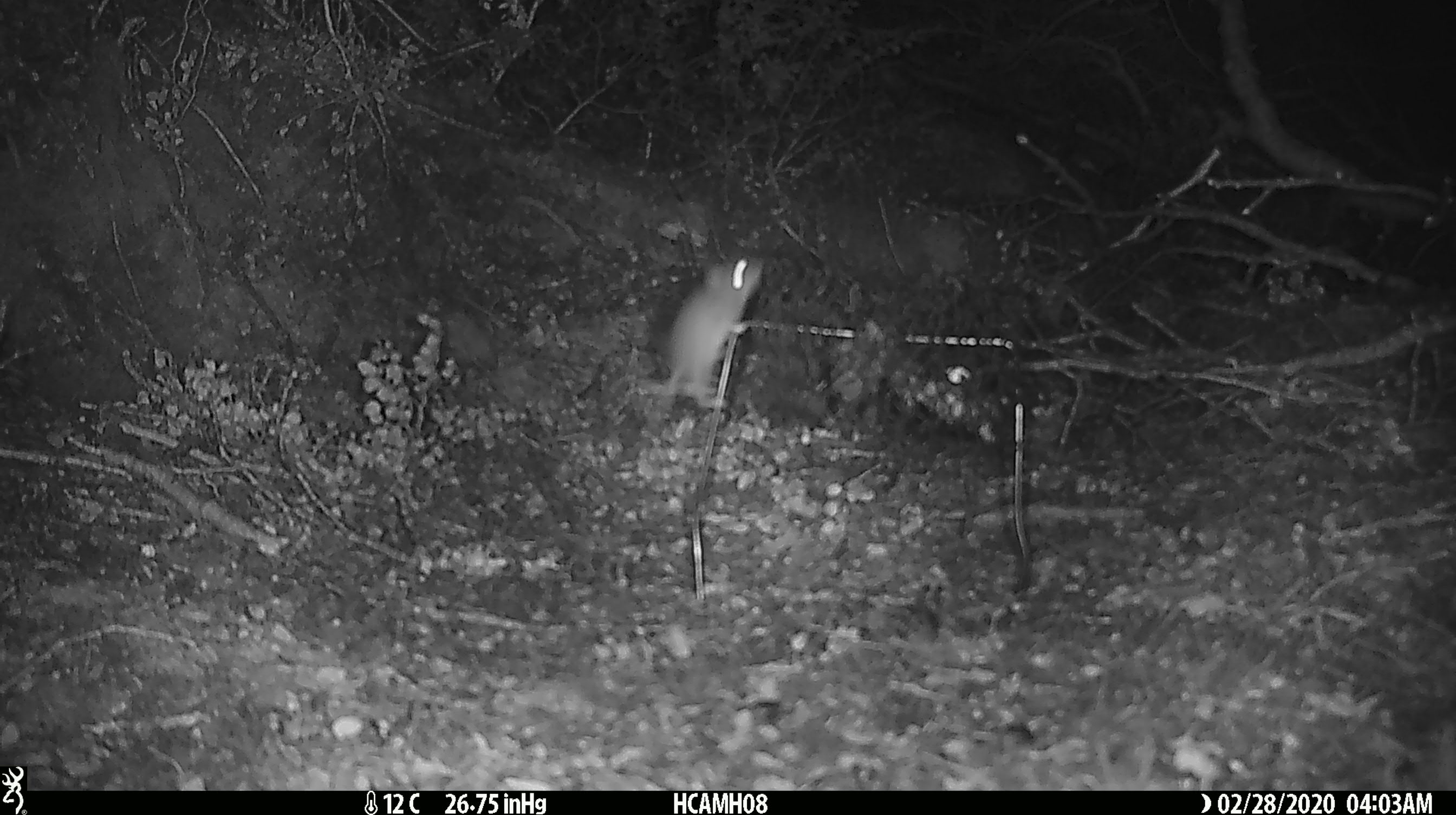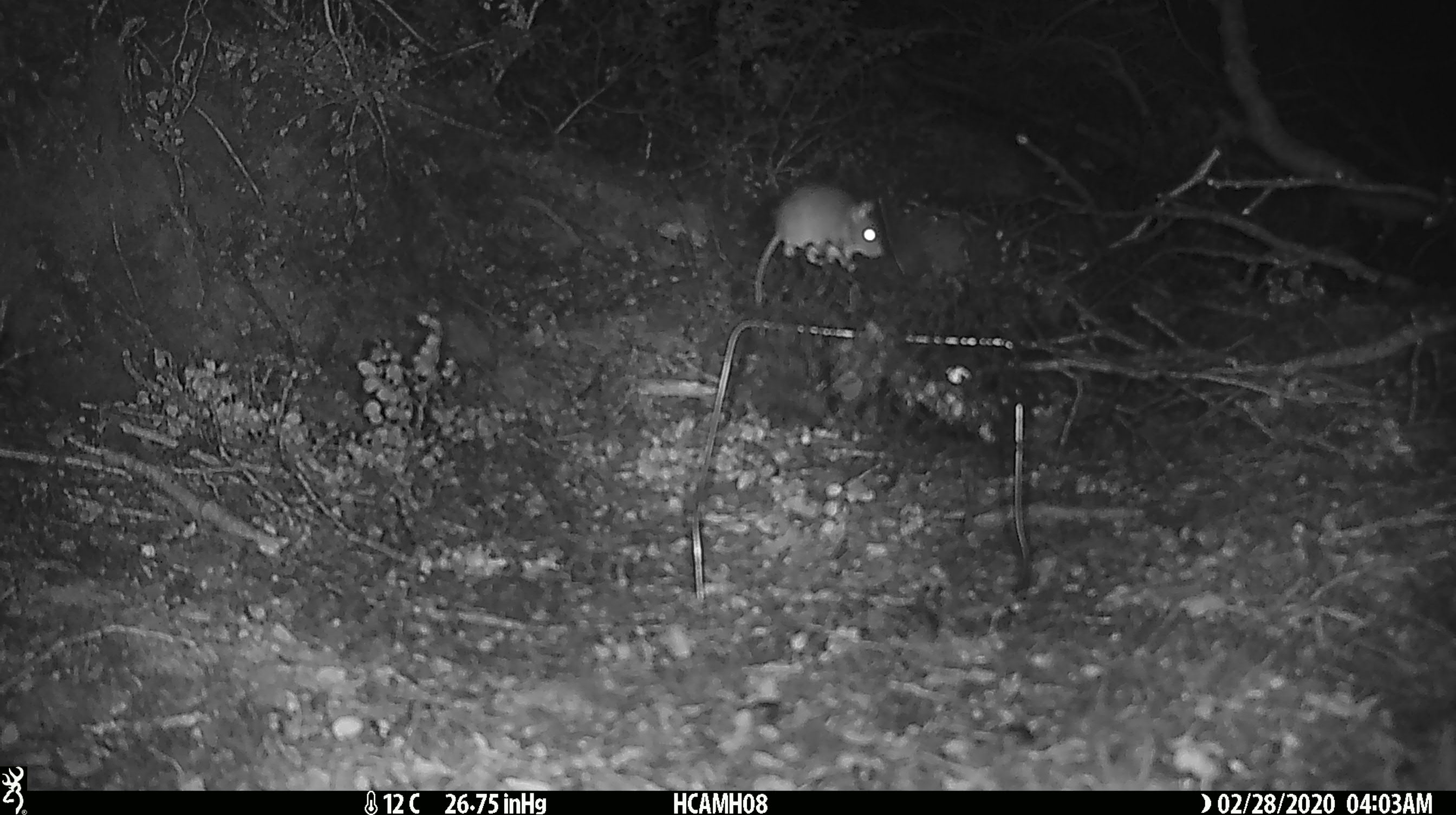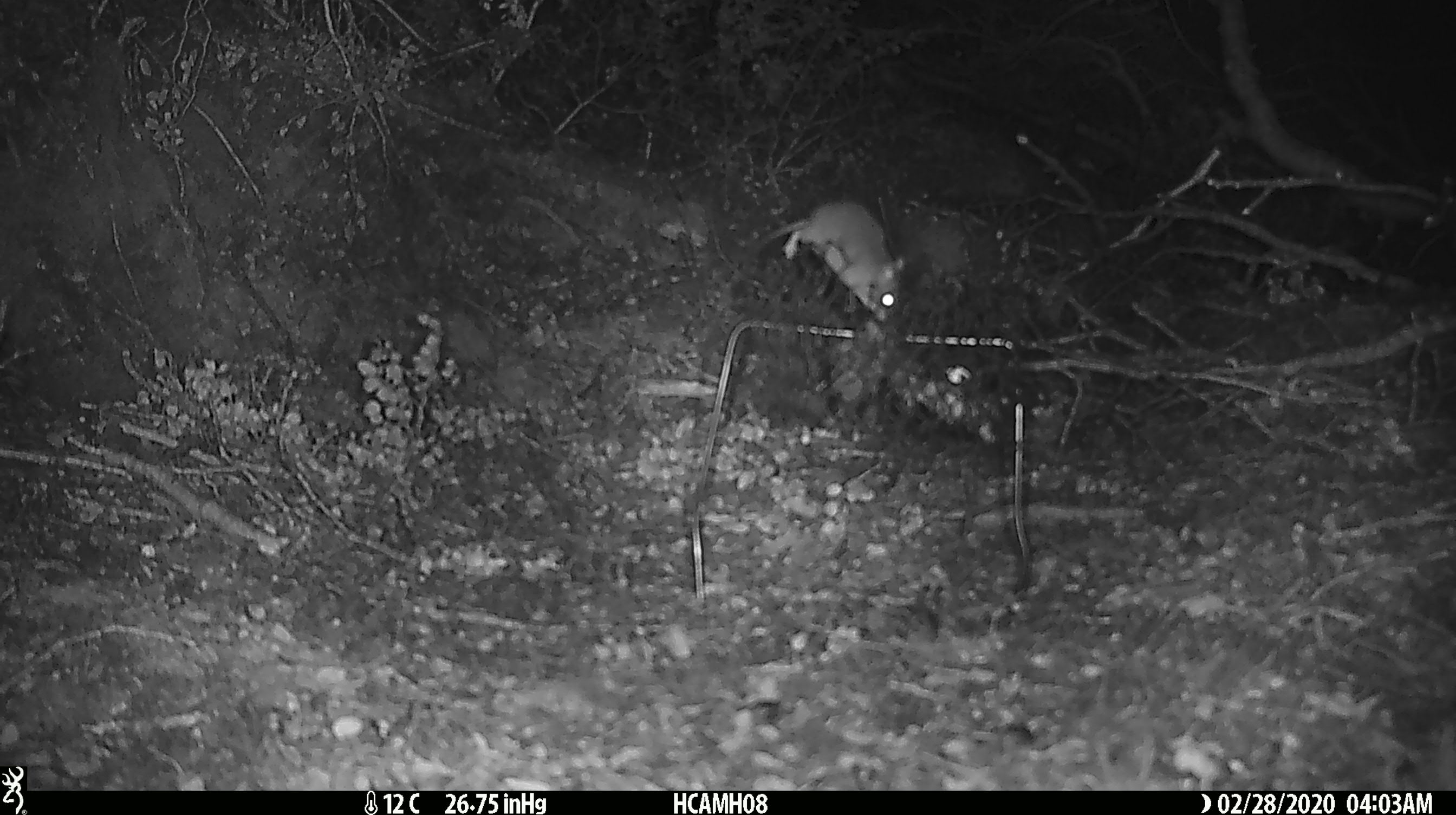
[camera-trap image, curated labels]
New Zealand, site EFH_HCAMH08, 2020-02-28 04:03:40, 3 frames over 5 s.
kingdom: Animalia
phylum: Chordata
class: Mammalia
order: Rodentia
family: Muridae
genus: Mus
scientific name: Mus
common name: mouse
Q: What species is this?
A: Mouse (Mus).